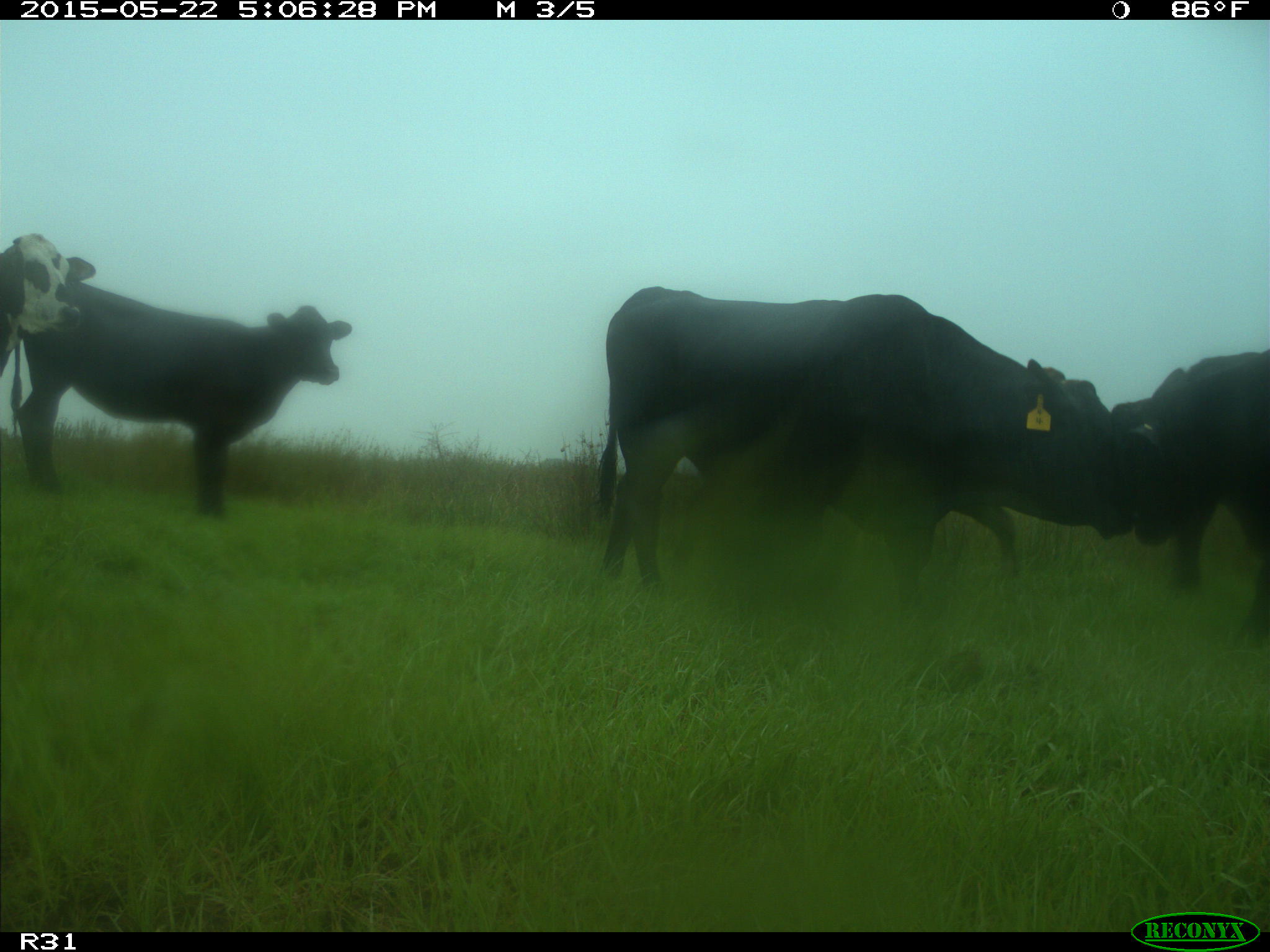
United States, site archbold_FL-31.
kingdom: Animalia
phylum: Chordata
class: Mammalia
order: Artiodactyla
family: Bovidae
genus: Bos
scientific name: Bos taurus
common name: domestic cow